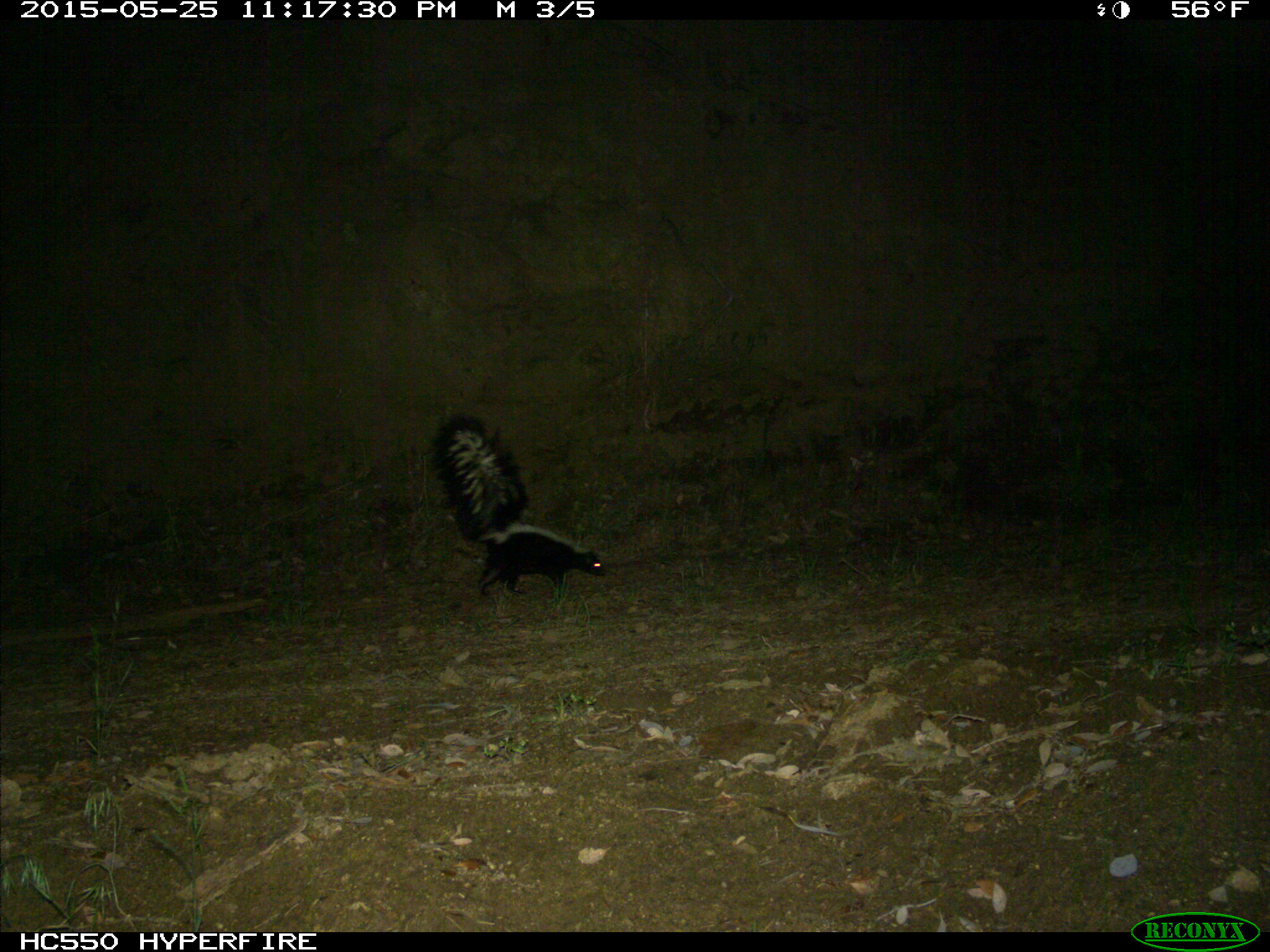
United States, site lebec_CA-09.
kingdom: Animalia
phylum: Chordata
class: Mammalia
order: Carnivora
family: Mephitidae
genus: Mephitis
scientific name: Mephitis mephitis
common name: striped skunk